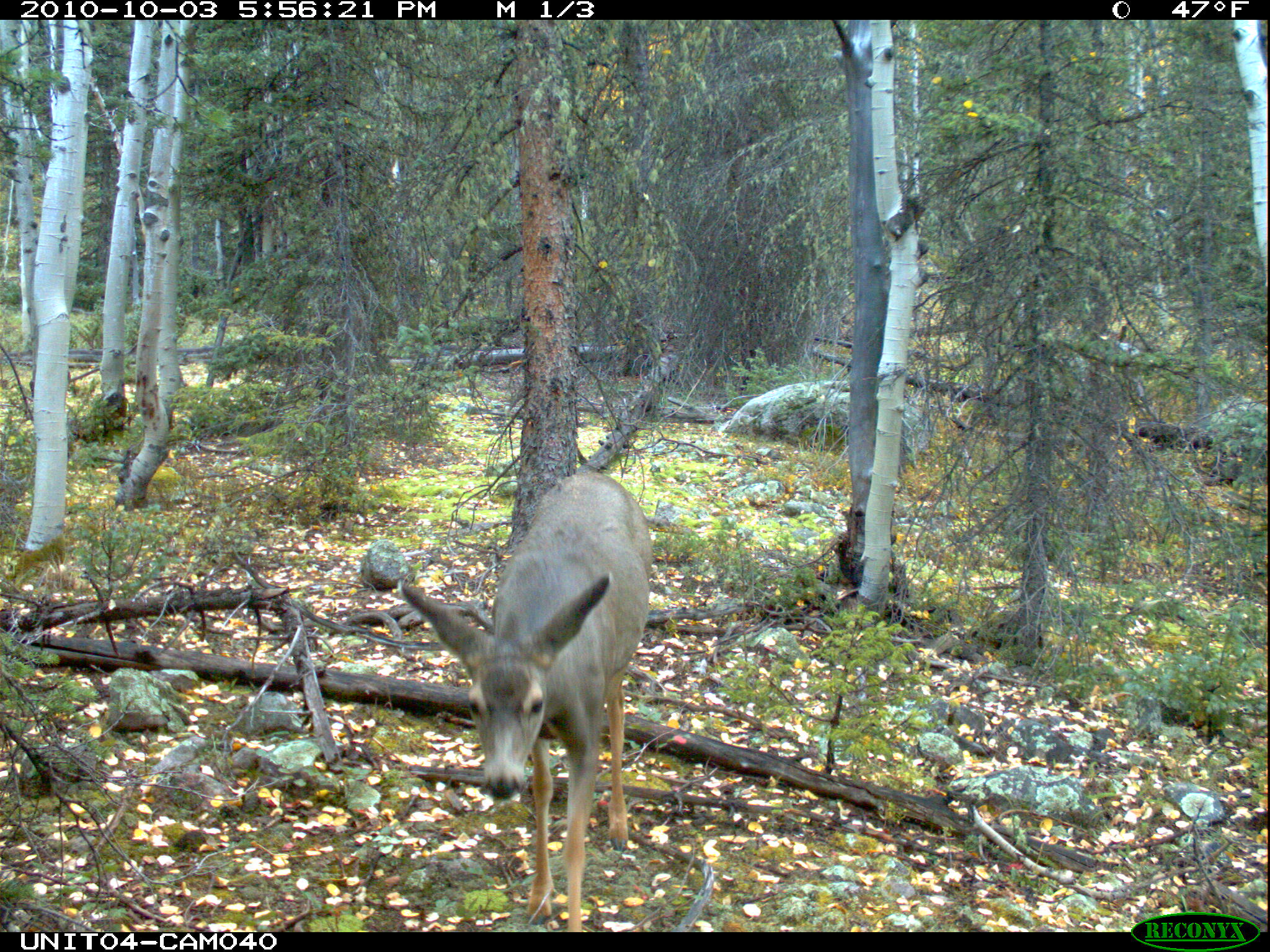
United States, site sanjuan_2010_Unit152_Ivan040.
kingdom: Animalia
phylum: Chordata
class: Mammalia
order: Artiodactyla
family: Cervidae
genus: Odocoileus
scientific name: Odocoileus hemionus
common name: mule deer